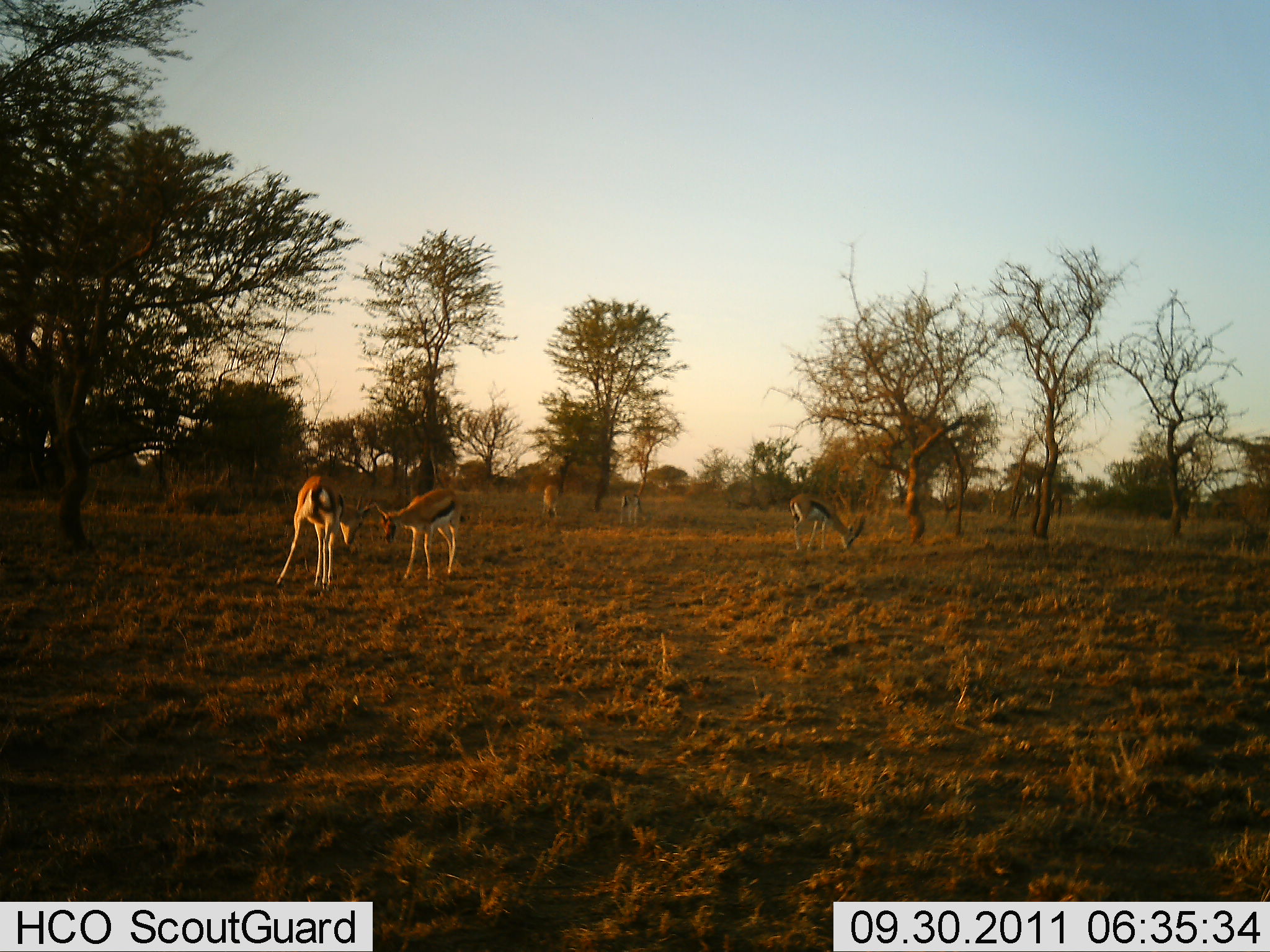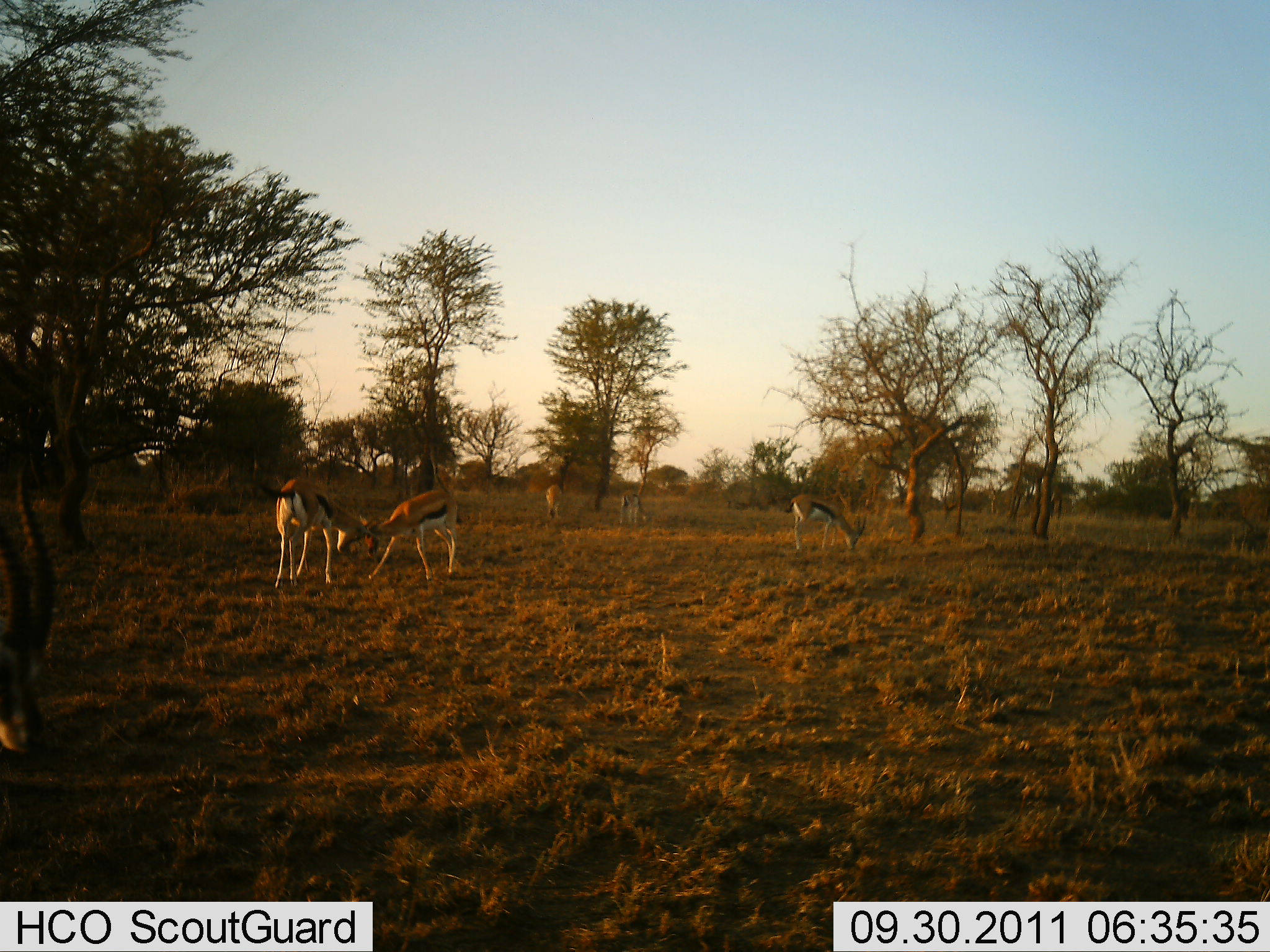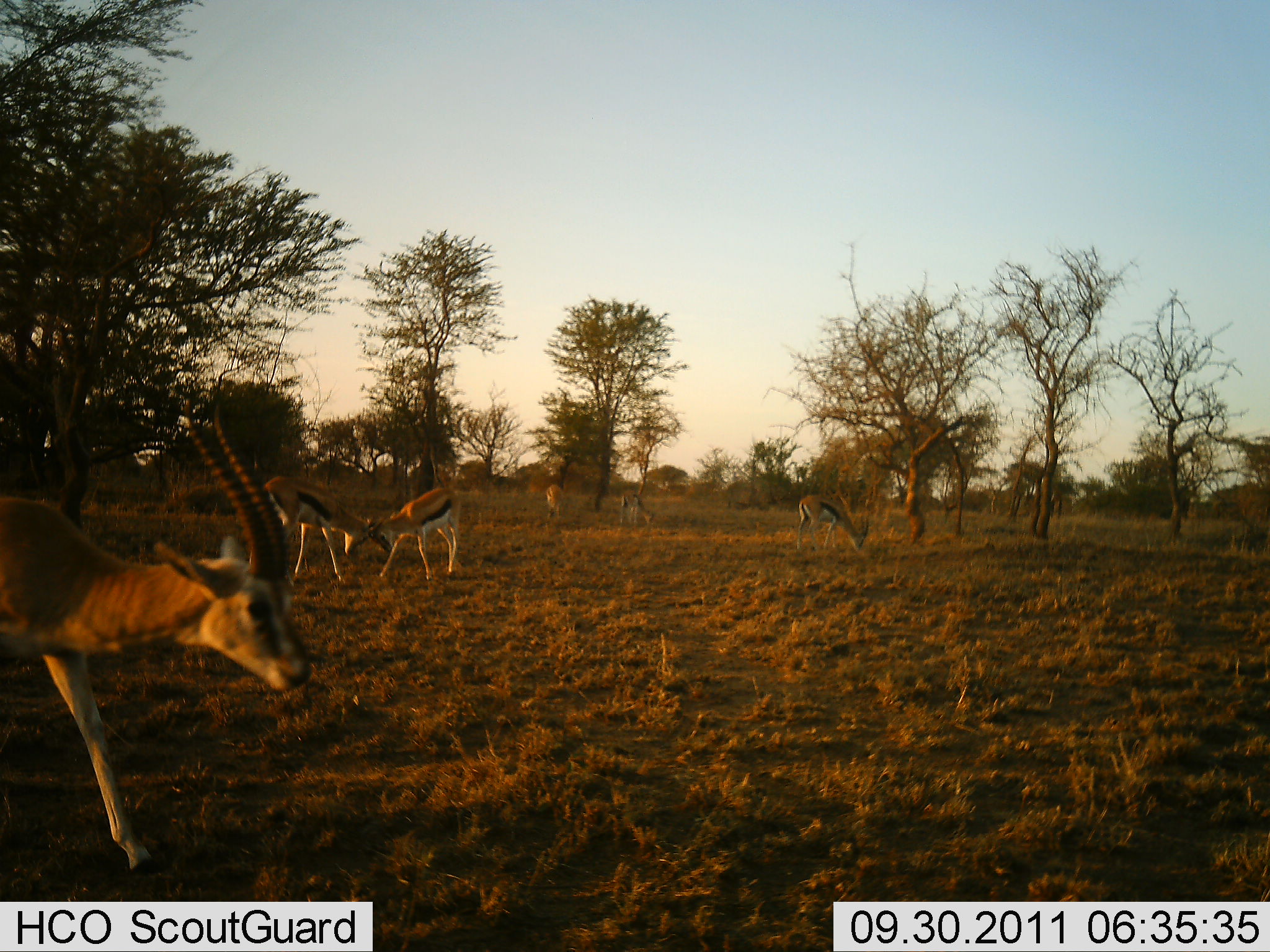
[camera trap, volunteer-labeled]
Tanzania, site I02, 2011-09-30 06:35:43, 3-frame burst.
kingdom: Animalia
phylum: Chordata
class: Mammalia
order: Artiodactyla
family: Bovidae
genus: Eudorcas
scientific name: Eudorcas thomsonii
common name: thomson's gazelle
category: gazellethomsons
Gazellethomsons (thomson's gazelle) (Eudorcas thomsonii), count 6. Behavior (volunteer vote fractions): standing 55%, resting 0%, moving 64%, interacting 64%. Young present (vote fraction): 0%. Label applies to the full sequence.